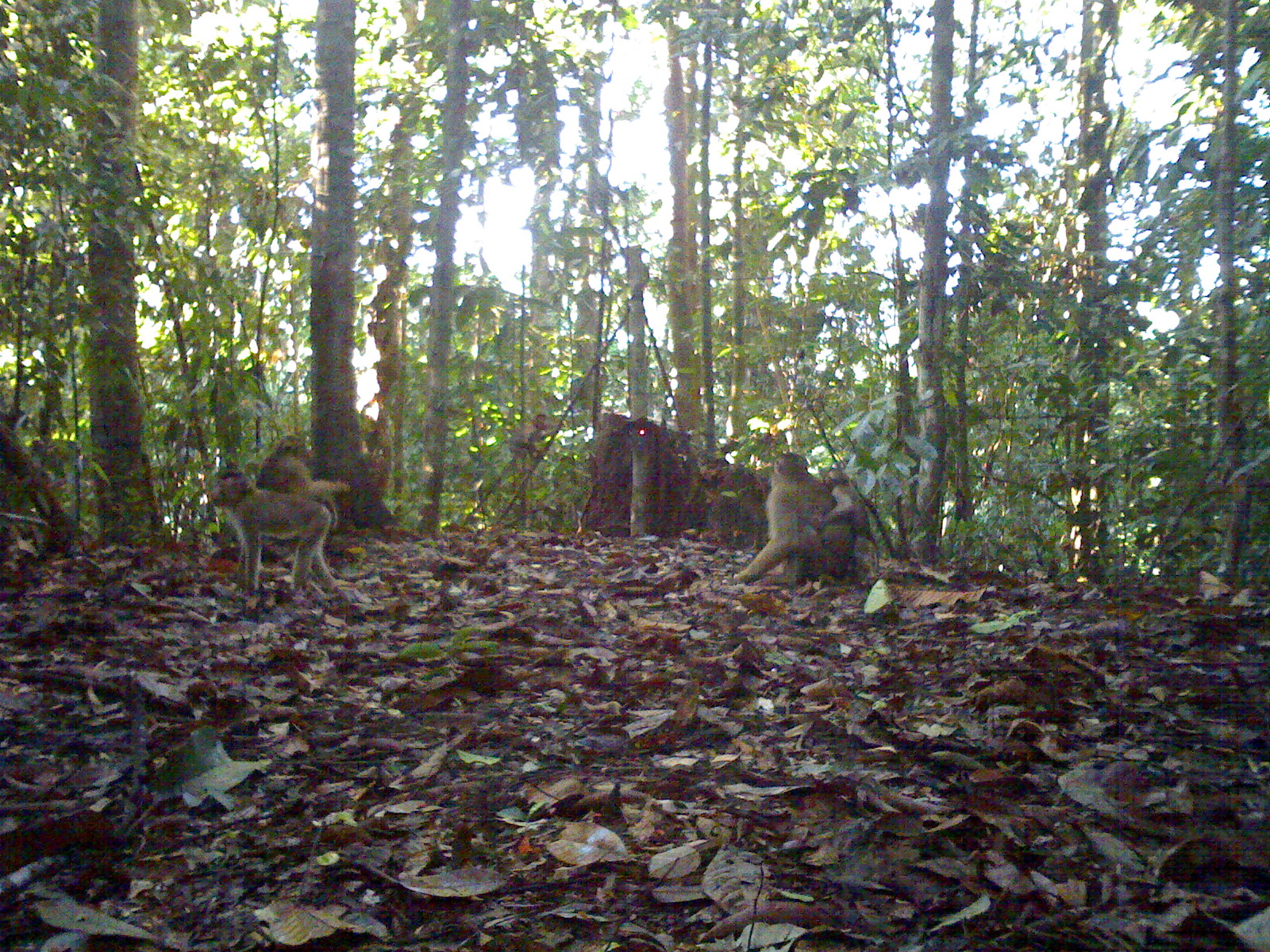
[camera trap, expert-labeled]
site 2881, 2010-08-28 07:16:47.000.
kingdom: Animalia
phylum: Chordata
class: Mammalia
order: Primates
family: Cercopithecidae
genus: Macaca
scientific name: Macaca nemestrina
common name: southern pig-tailed macaque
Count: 4.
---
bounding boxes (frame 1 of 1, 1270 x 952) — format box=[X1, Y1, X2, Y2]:
macaca nemestrina: box=[732, 452, 855, 585]; box=[209, 469, 336, 592]; box=[254, 433, 352, 512]; box=[815, 466, 878, 567]; box=[508, 412, 561, 476]